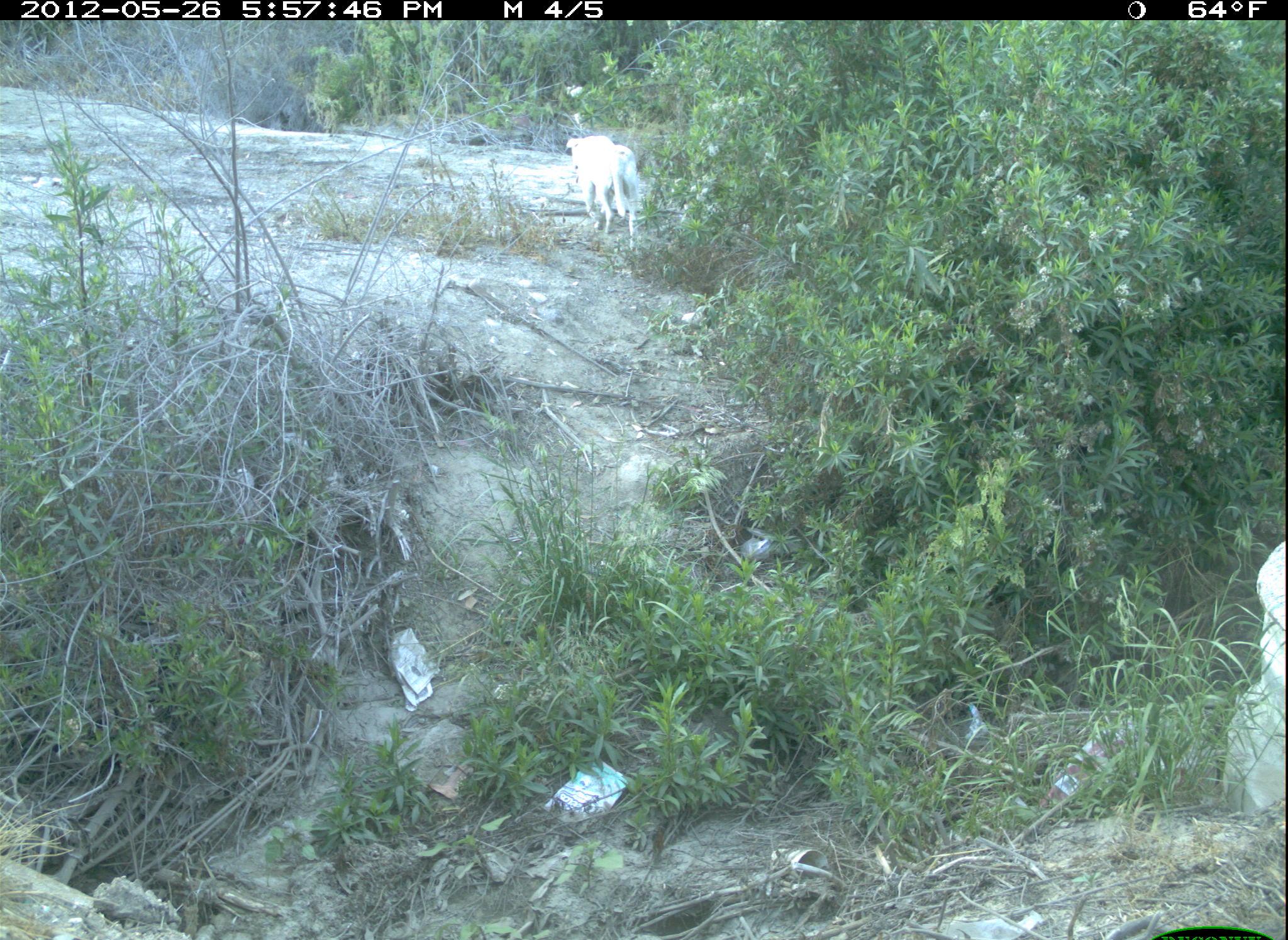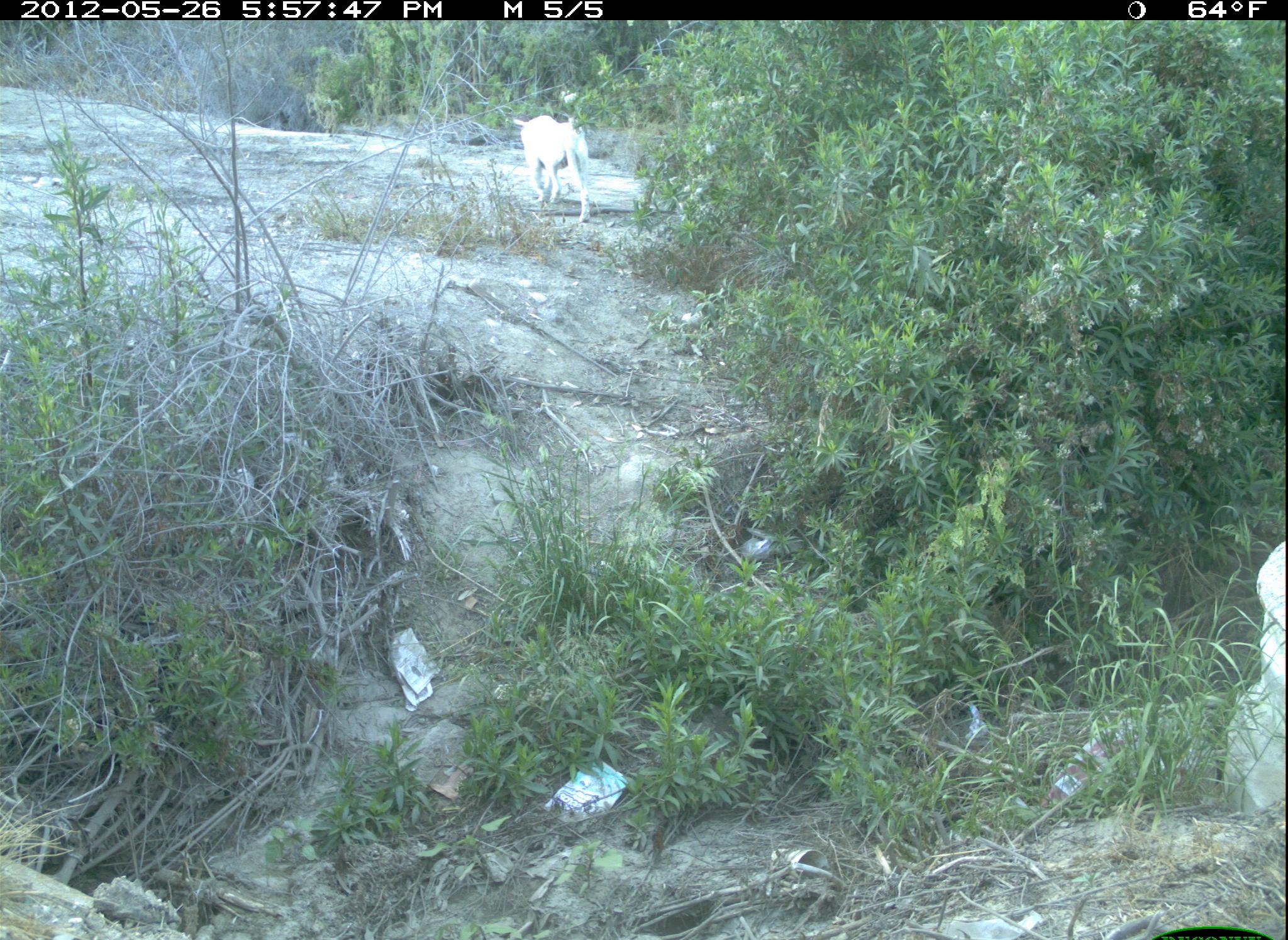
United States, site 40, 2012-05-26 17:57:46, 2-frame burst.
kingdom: Animalia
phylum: Chordata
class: Mammalia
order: Carnivora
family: Canidae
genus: Canis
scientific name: Canis familiaris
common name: domestic dog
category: dog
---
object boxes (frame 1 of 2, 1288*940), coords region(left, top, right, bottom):
dog: region(560, 127, 649, 245)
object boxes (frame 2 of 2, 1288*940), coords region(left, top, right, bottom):
dog: region(480, 98, 618, 234)